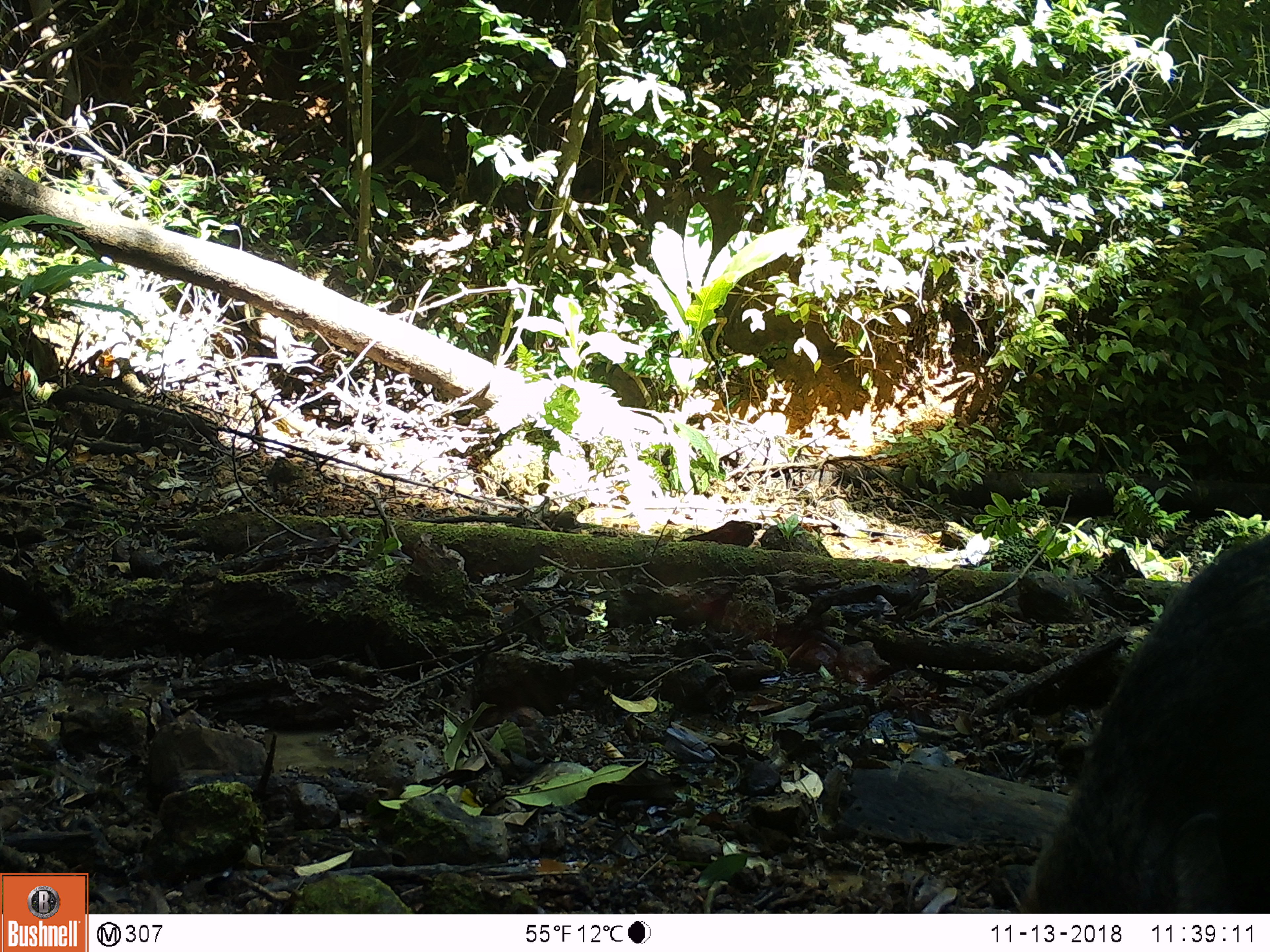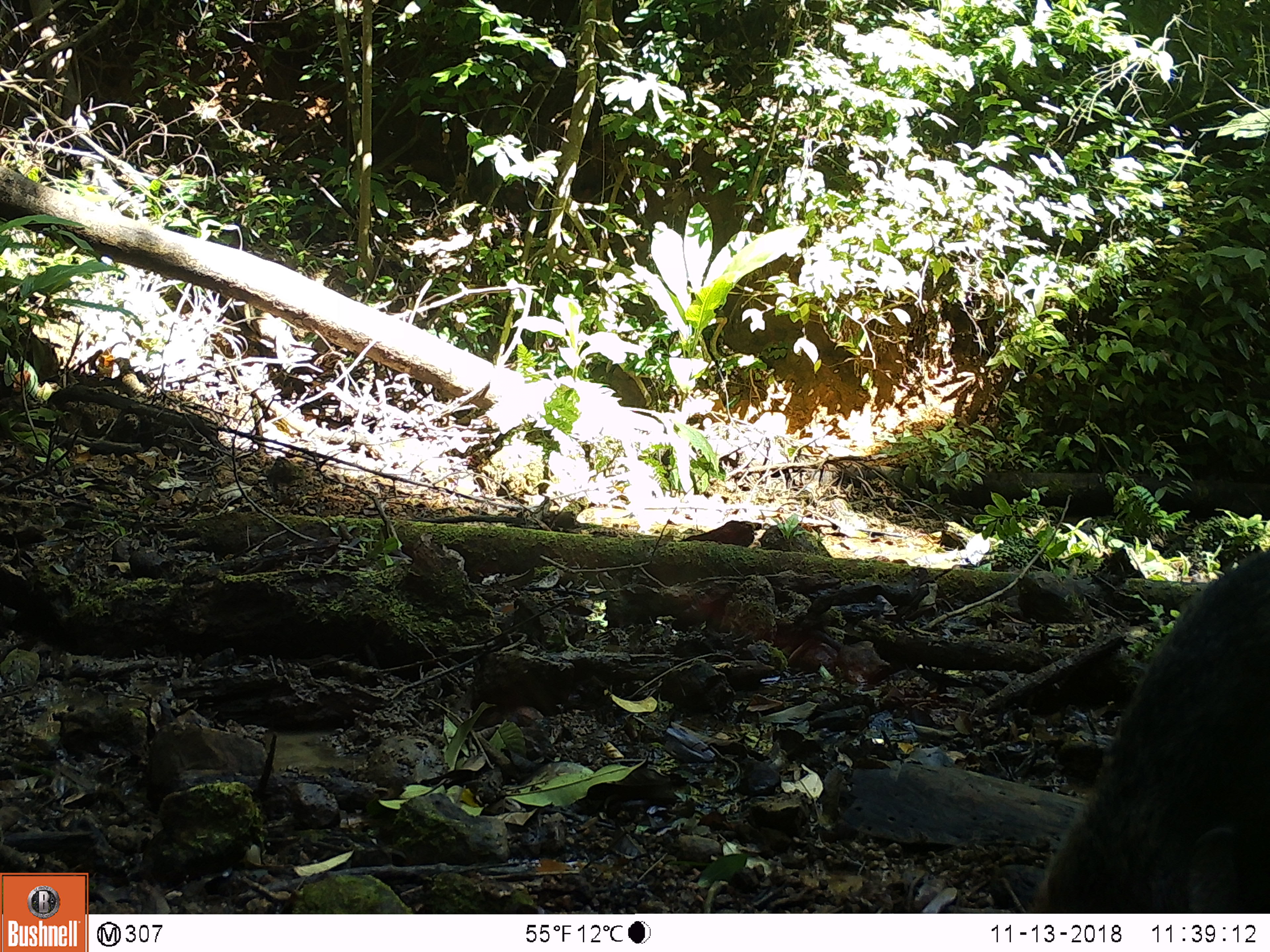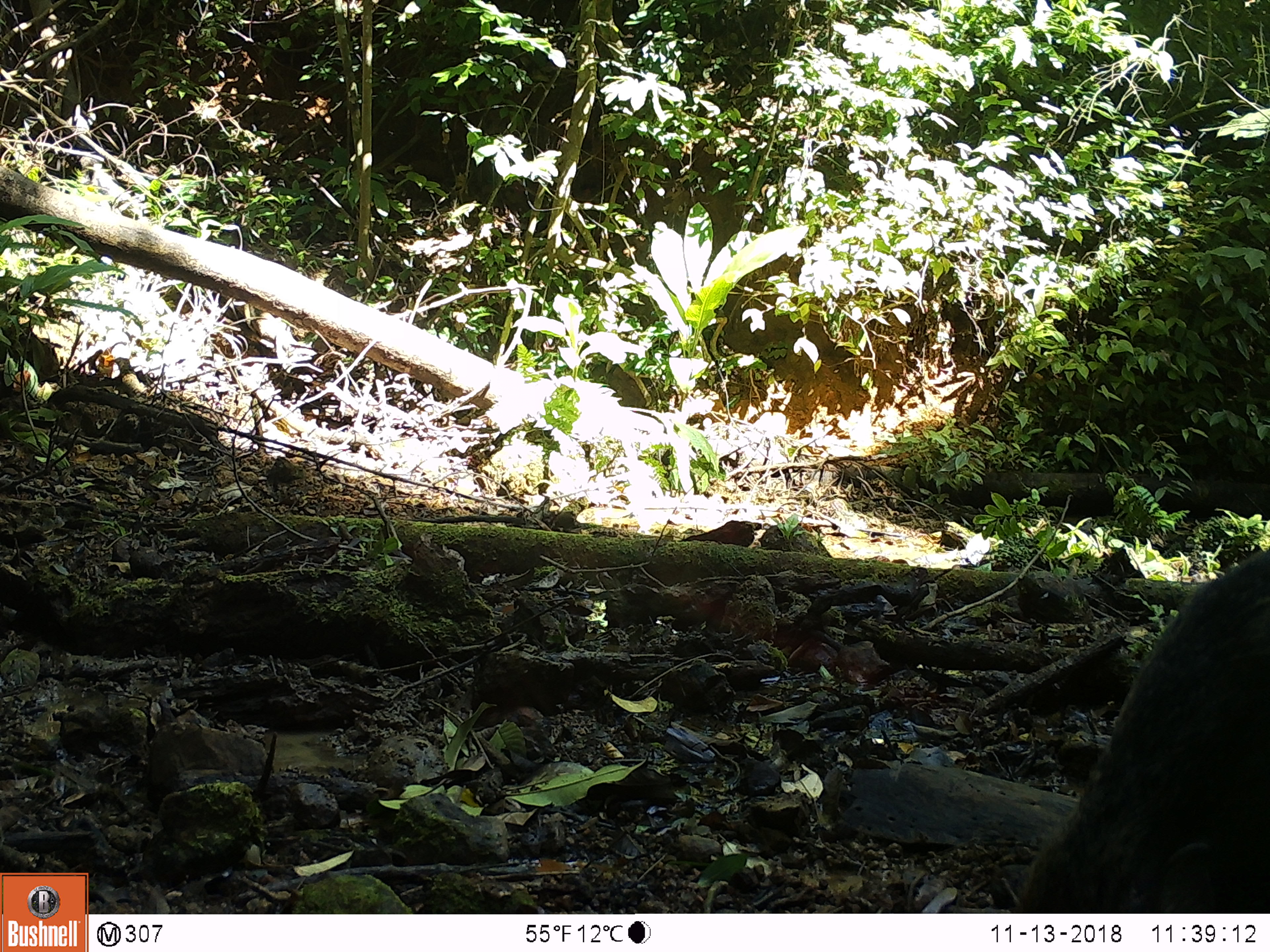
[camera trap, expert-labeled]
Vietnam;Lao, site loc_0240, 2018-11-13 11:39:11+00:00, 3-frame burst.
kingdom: Animalia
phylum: Chordata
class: Mammalia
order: Artiodactyla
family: Suidae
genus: Sus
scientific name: Sus scrofa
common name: eurasian wild pig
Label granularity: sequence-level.